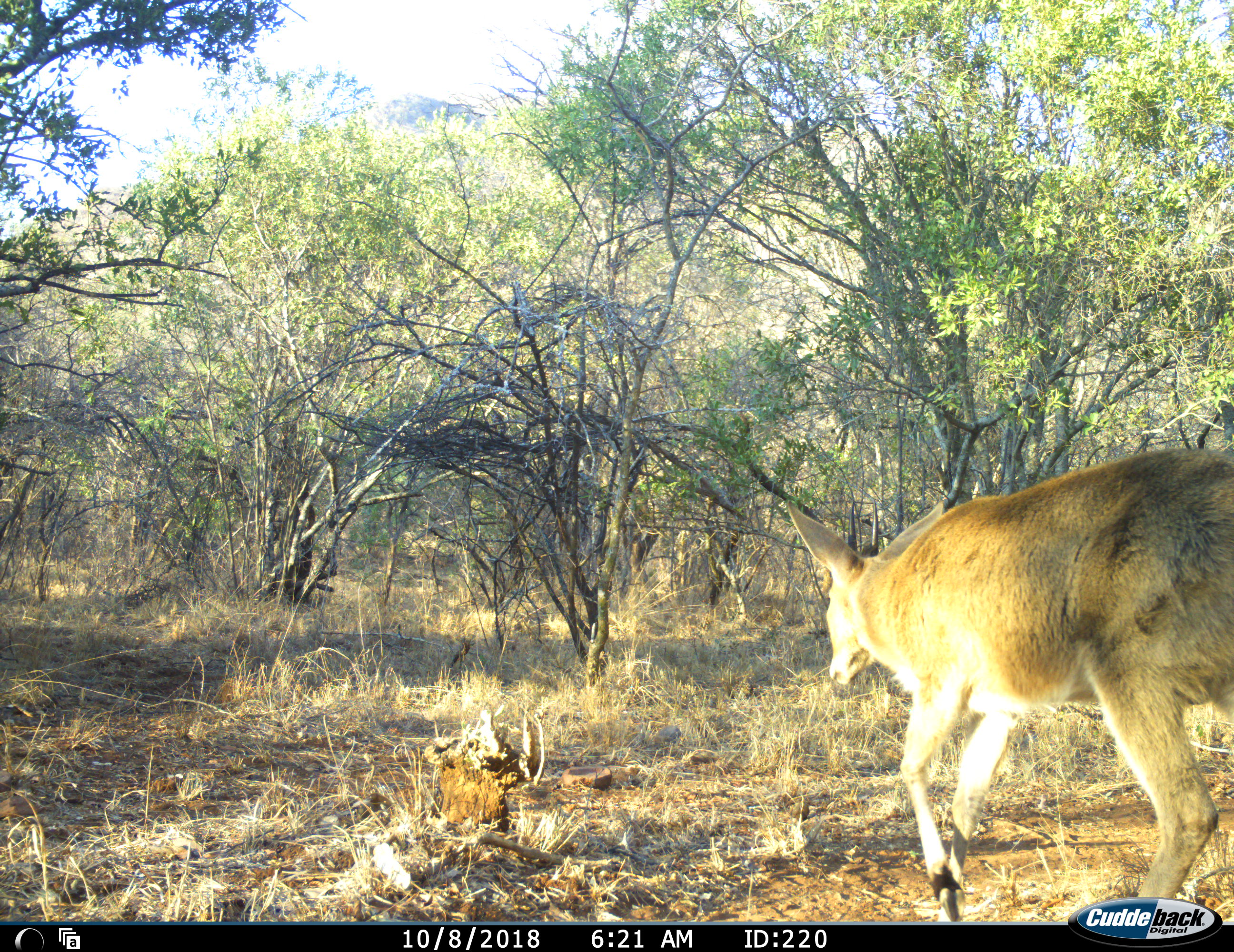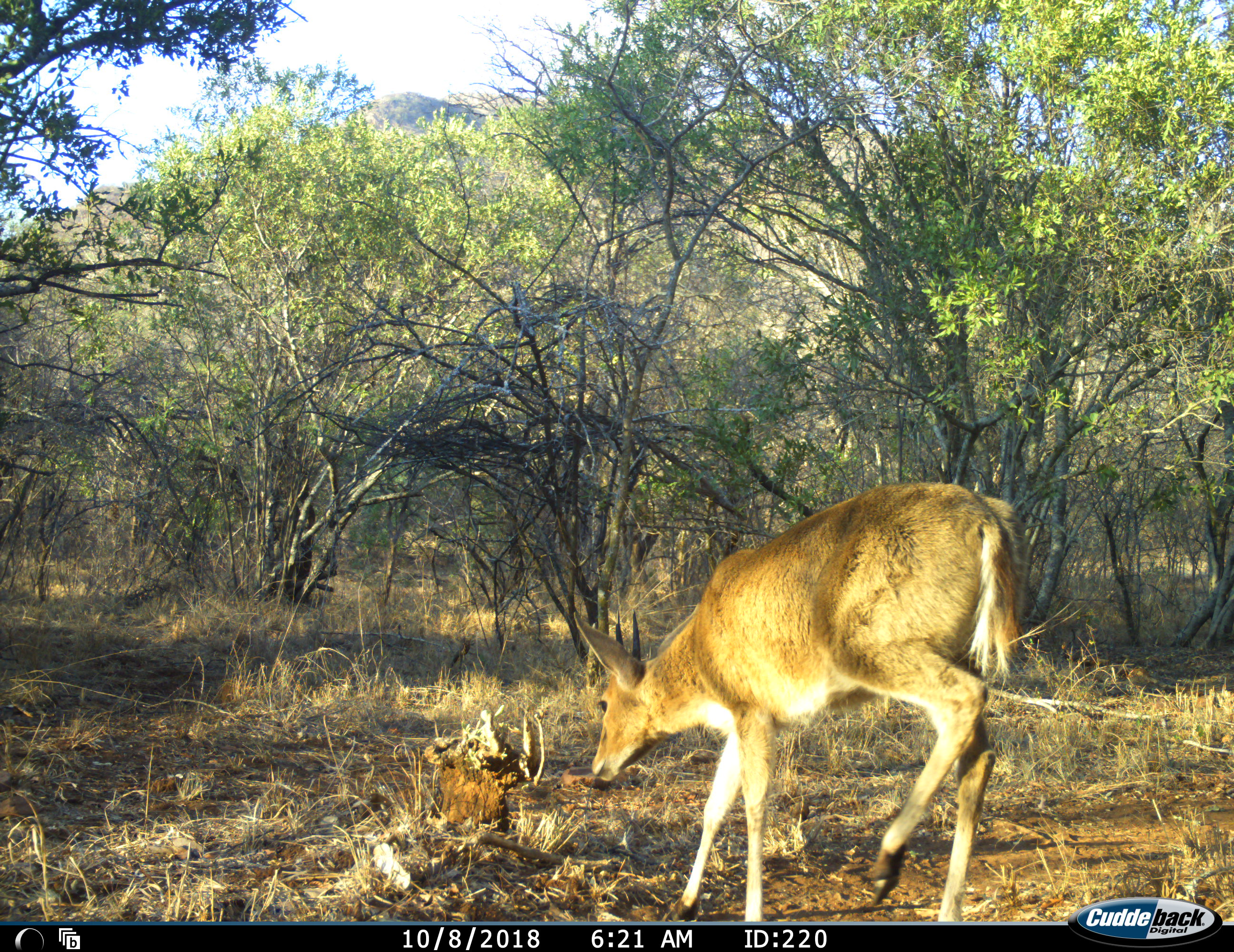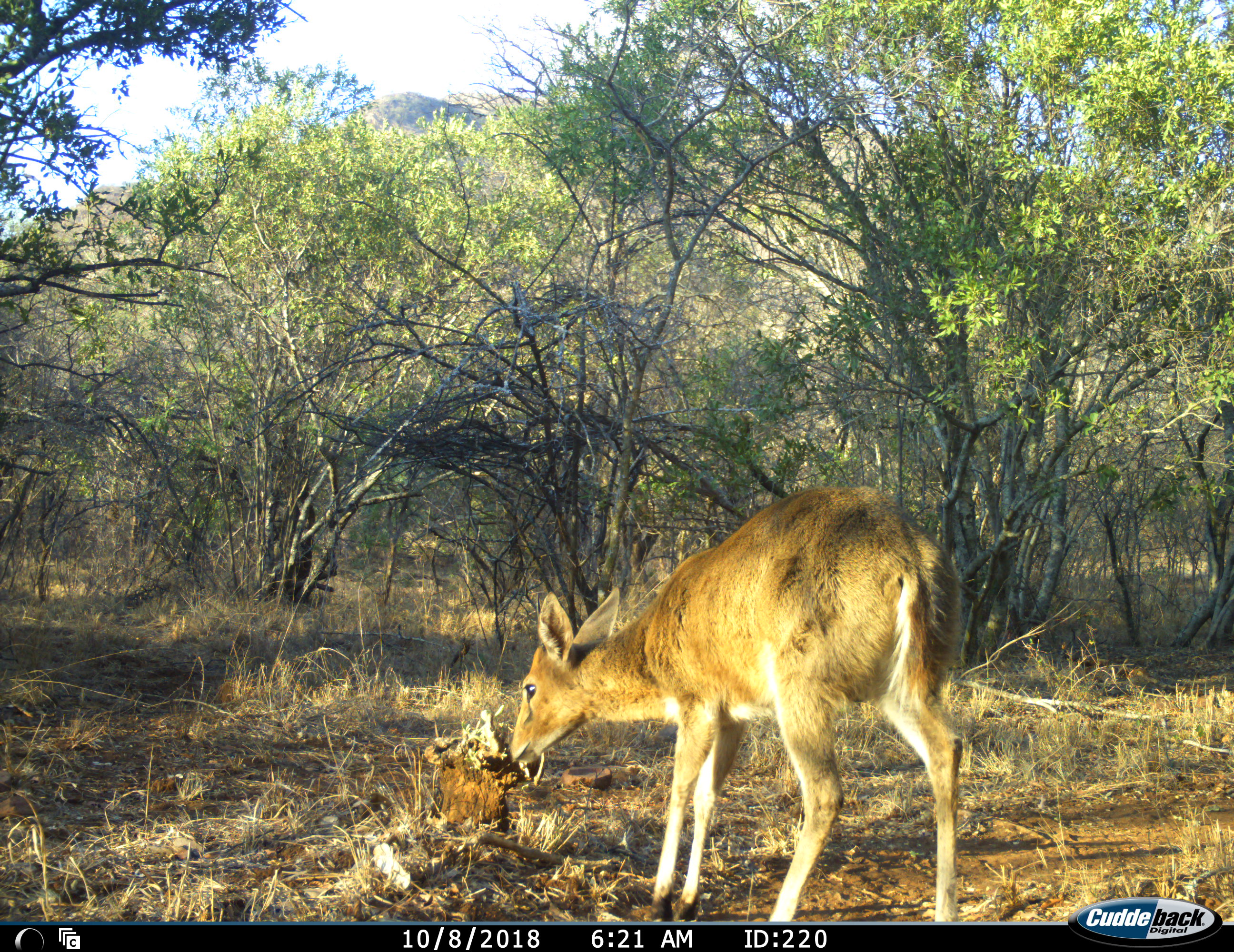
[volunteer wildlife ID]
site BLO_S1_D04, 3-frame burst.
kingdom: Animalia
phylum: Chordata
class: Mammalia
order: Artiodactyla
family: Bovidae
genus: Sylvicapra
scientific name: Sylvicapra grimmia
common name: common duiker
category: duikercommongrey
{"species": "duikercommongrey (common duiker) (Sylvicapra grimmia)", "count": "1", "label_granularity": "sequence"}